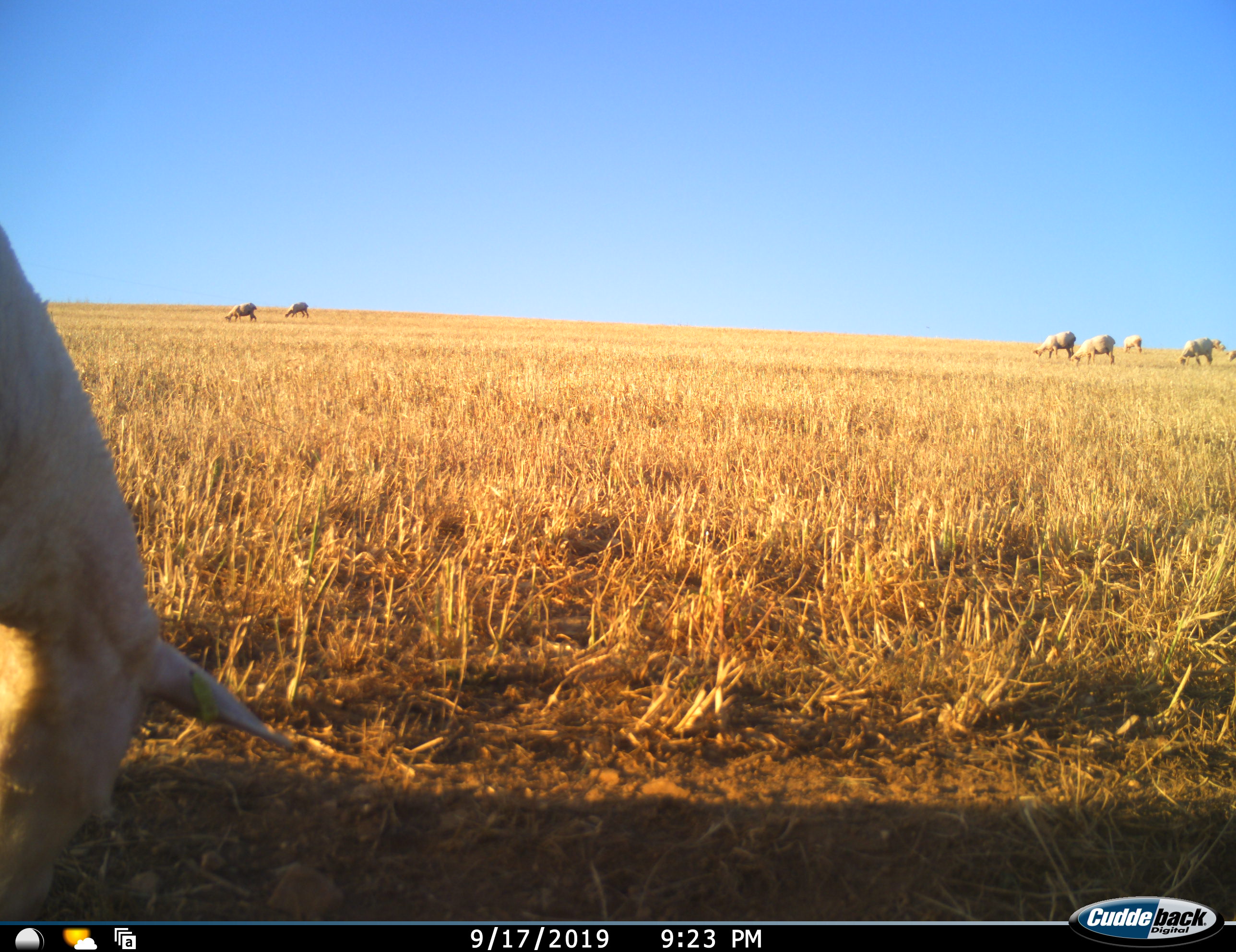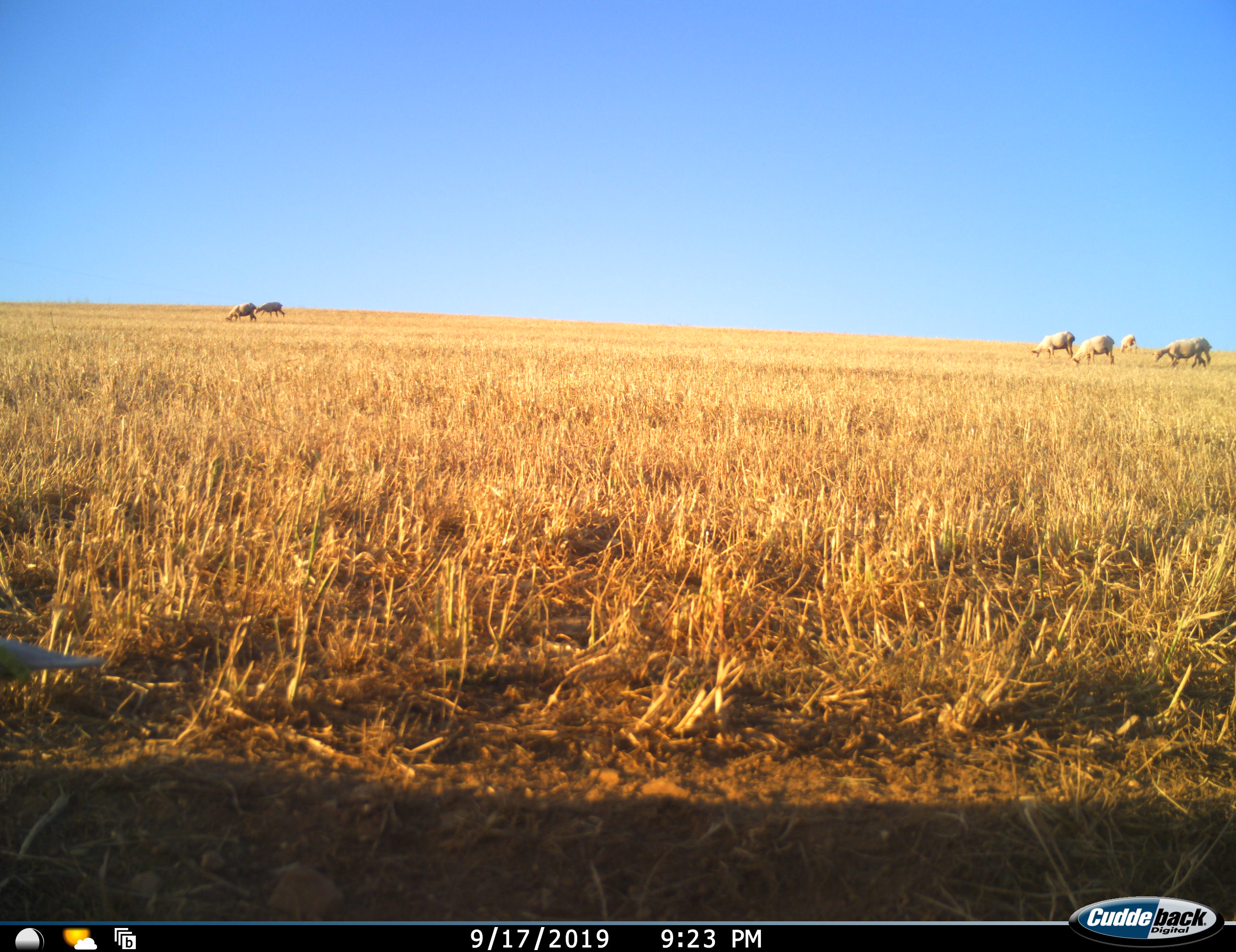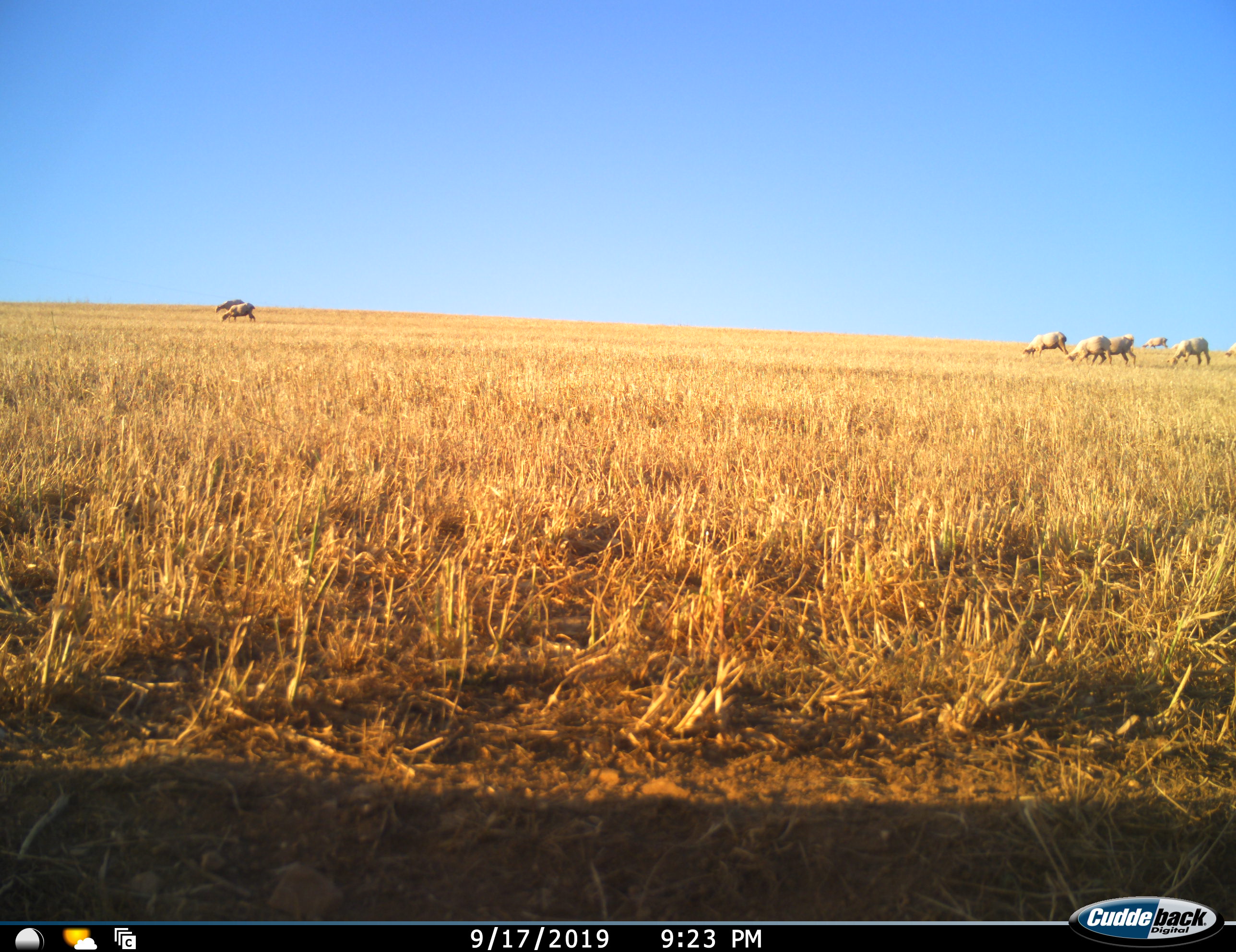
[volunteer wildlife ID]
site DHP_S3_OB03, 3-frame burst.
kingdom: Animalia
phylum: Chordata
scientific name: Vertebrata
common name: domestic animal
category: domesticanimal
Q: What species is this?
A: Domesticanimal (domestic animal) (Vertebrata).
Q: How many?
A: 9.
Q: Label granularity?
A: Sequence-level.